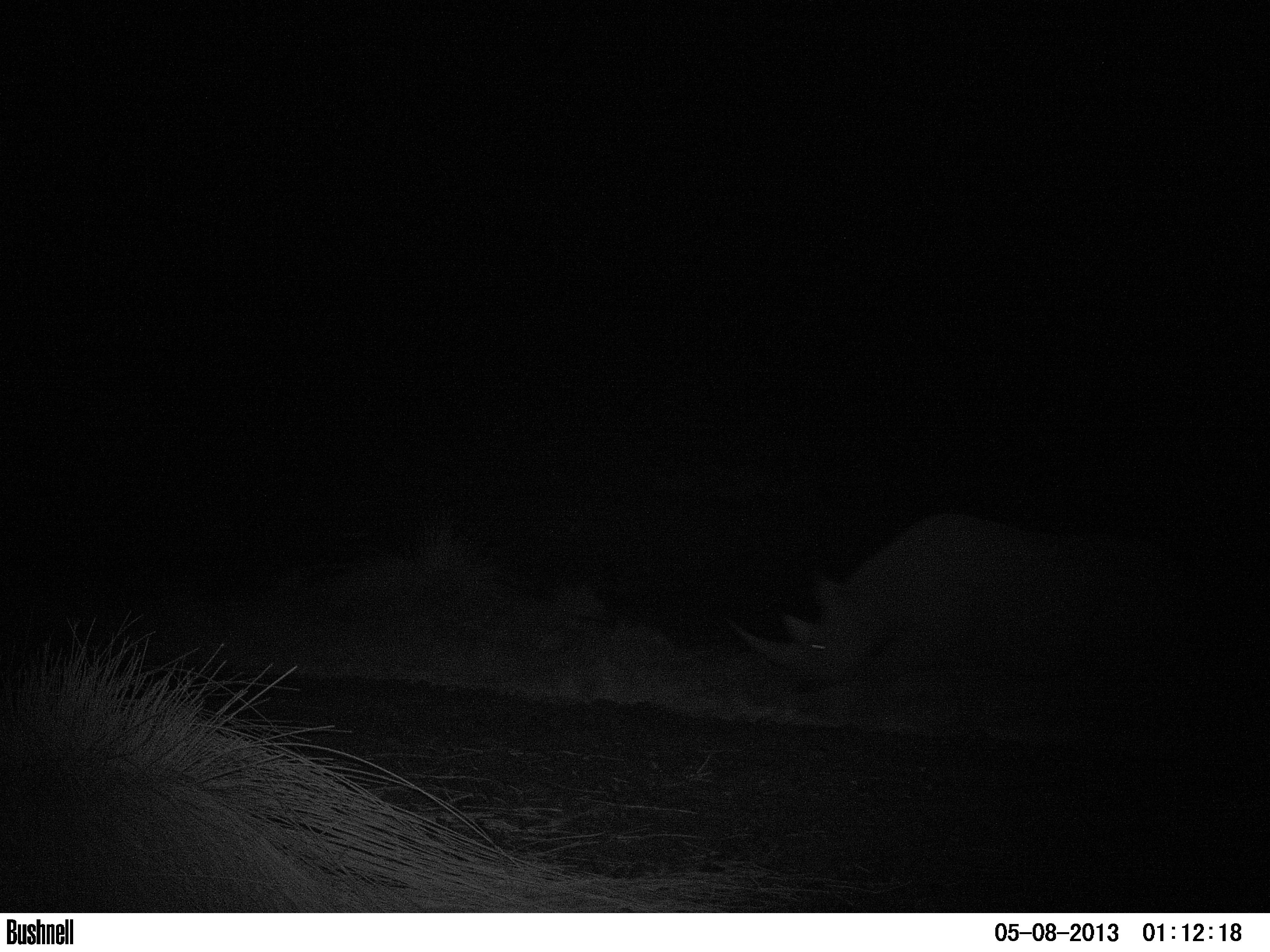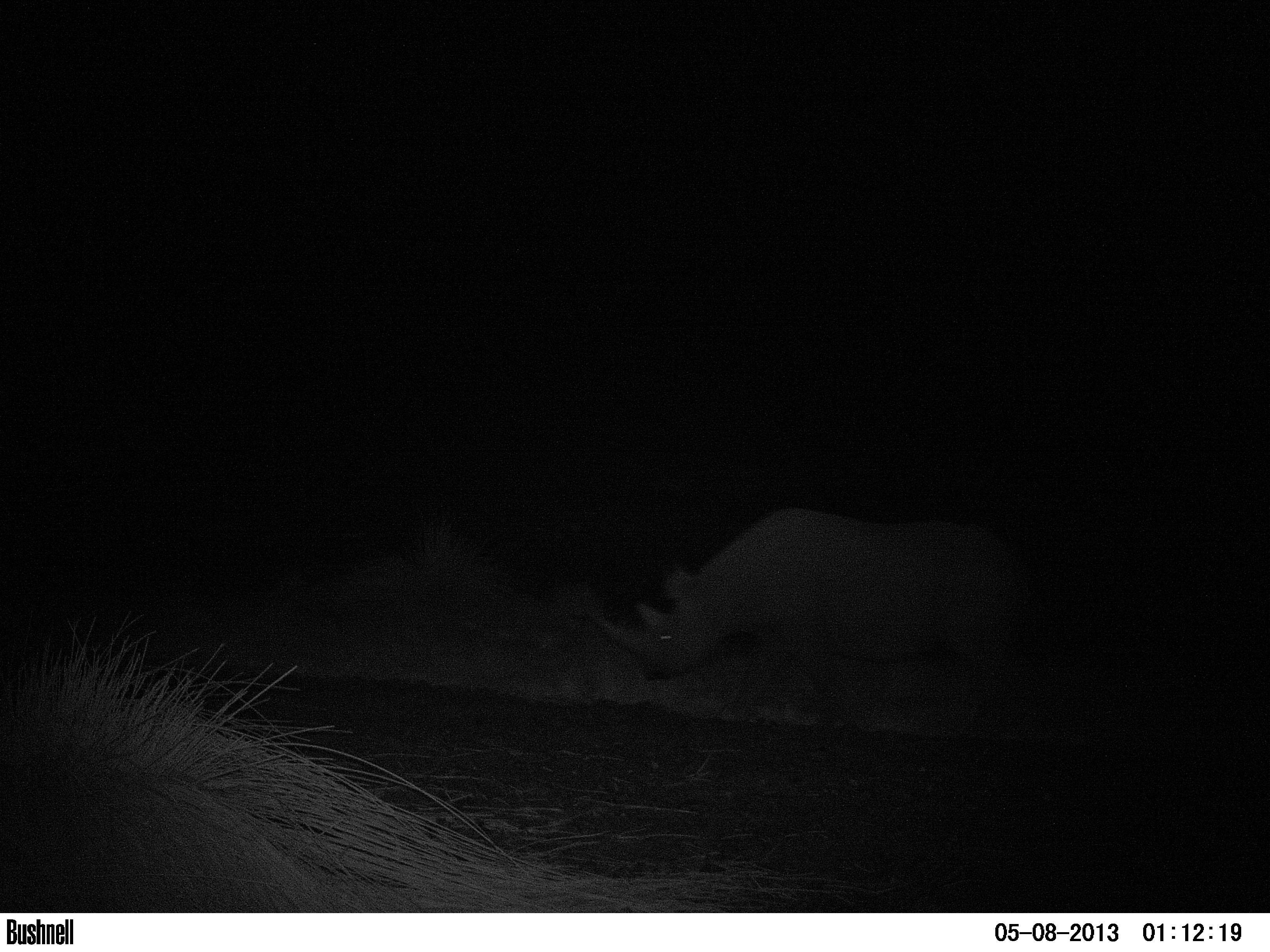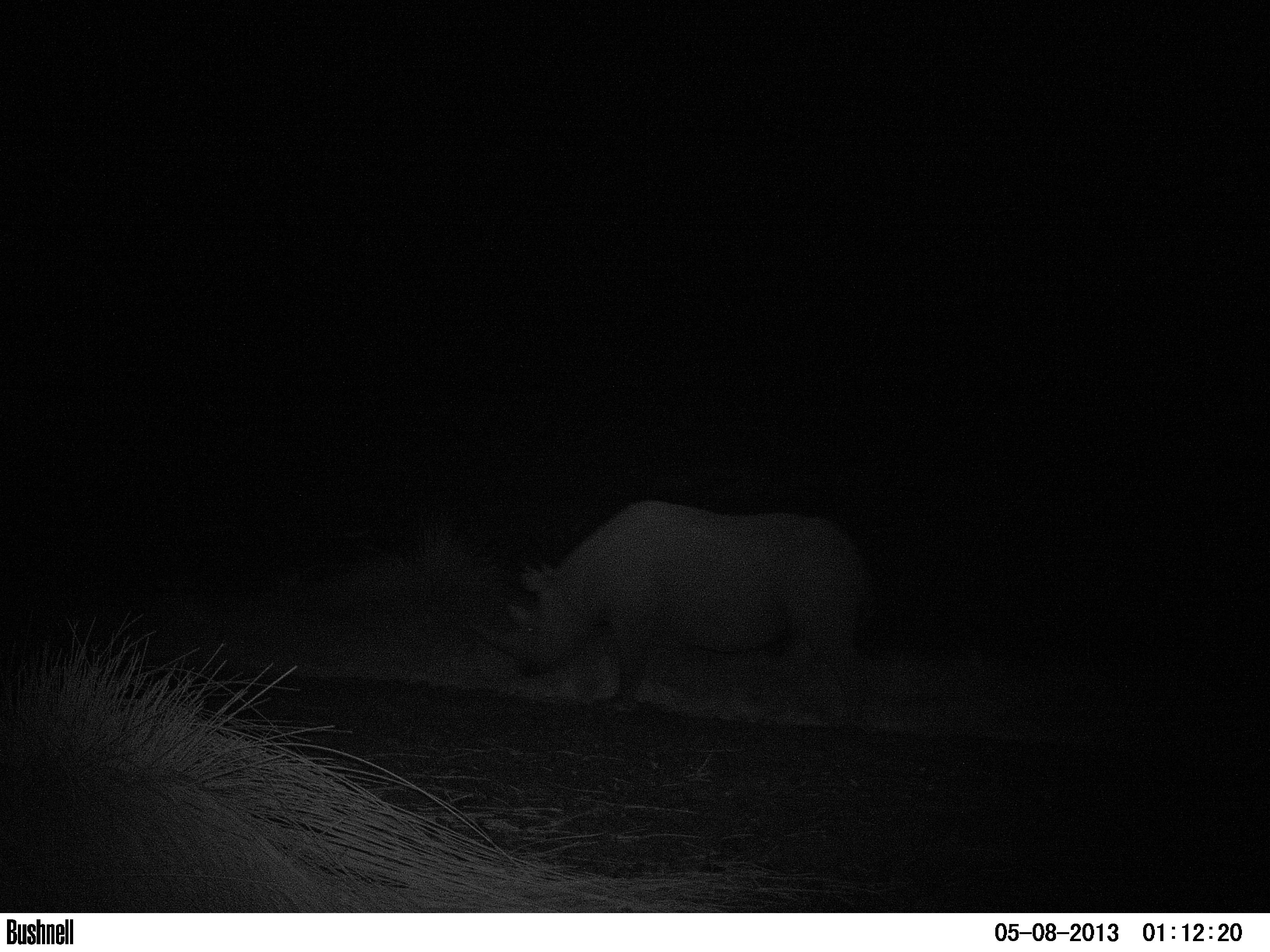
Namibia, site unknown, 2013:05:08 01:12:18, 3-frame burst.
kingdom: Animalia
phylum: Chordata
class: Mammalia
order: Perissodactyla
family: Rhinocerotidae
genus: Diceros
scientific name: Diceros bicornis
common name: black rhinoceros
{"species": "Diceros bicornis (black rhinoceros)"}